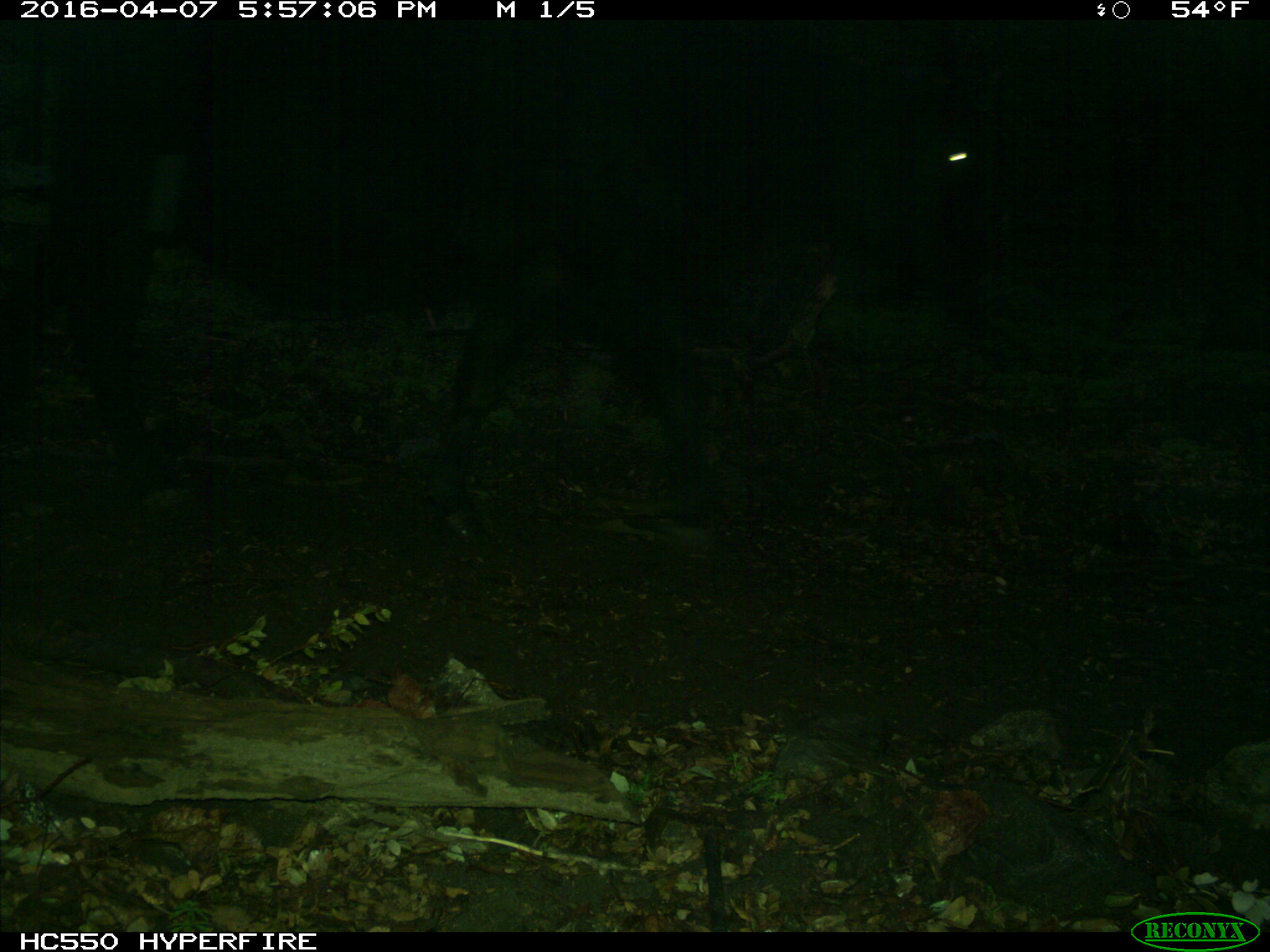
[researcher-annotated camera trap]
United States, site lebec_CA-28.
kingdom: Animalia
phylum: Chordata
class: Mammalia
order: Artiodactyla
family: Bovidae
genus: Bos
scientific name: Bos taurus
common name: domestic cow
Bos taurus (domestic cow).